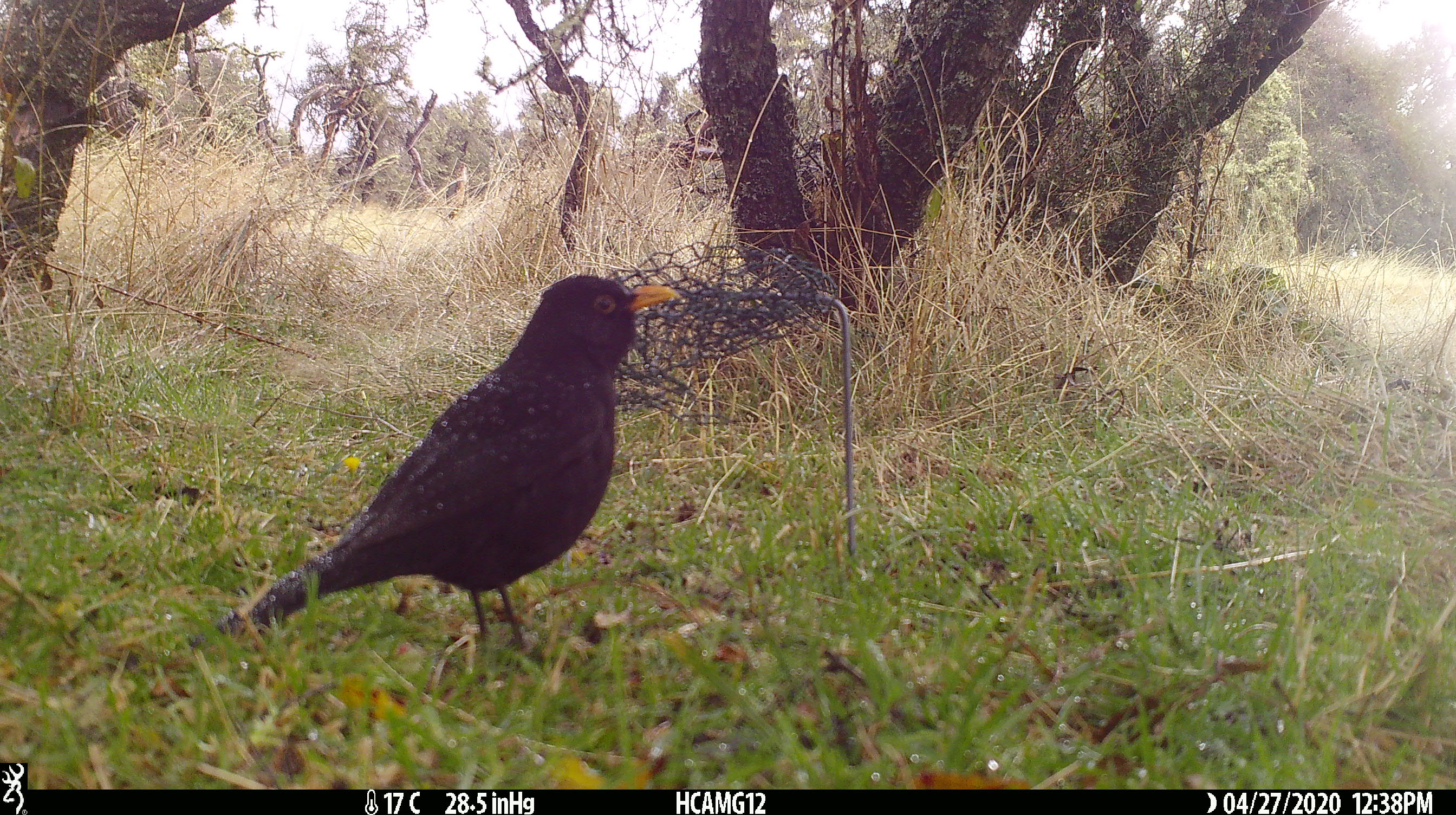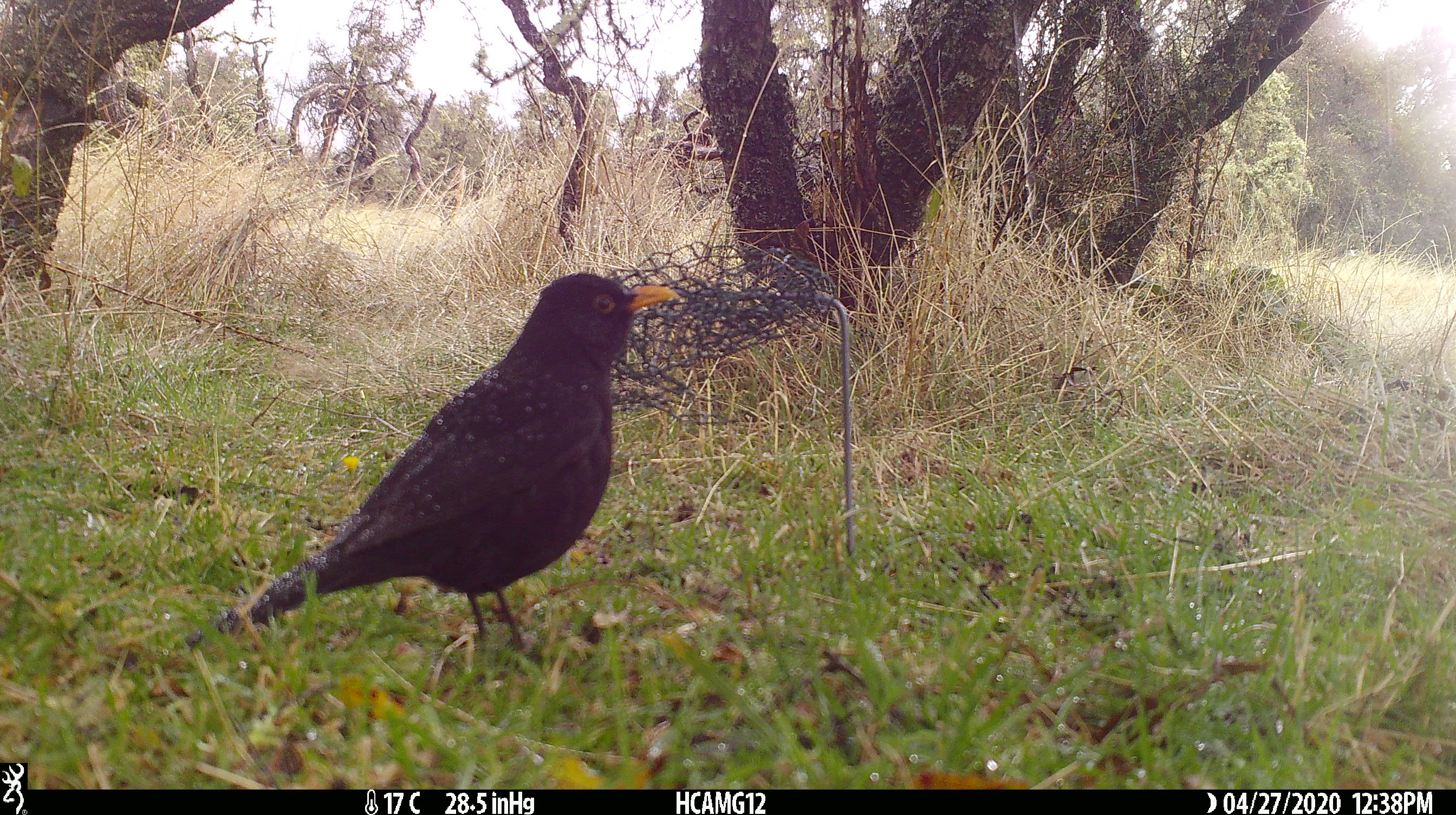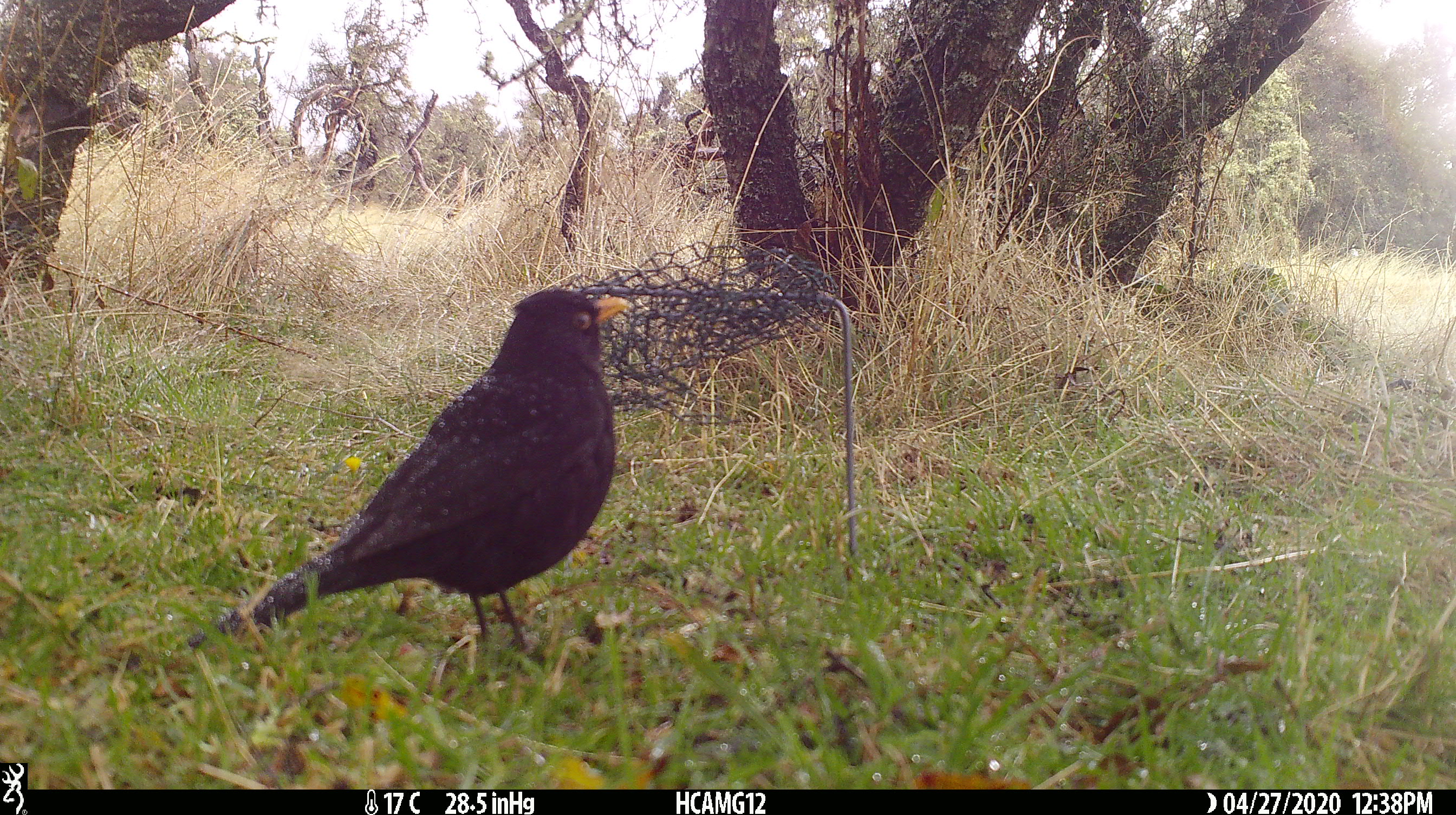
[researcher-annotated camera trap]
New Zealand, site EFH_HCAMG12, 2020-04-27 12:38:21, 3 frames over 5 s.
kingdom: Animalia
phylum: Chordata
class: Aves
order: Passeriformes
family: Turdidae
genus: Turdus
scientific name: Turdus merula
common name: eurasian blackbird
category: blackbird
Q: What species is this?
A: Blackbird (eurasian blackbird) (Turdus merula).